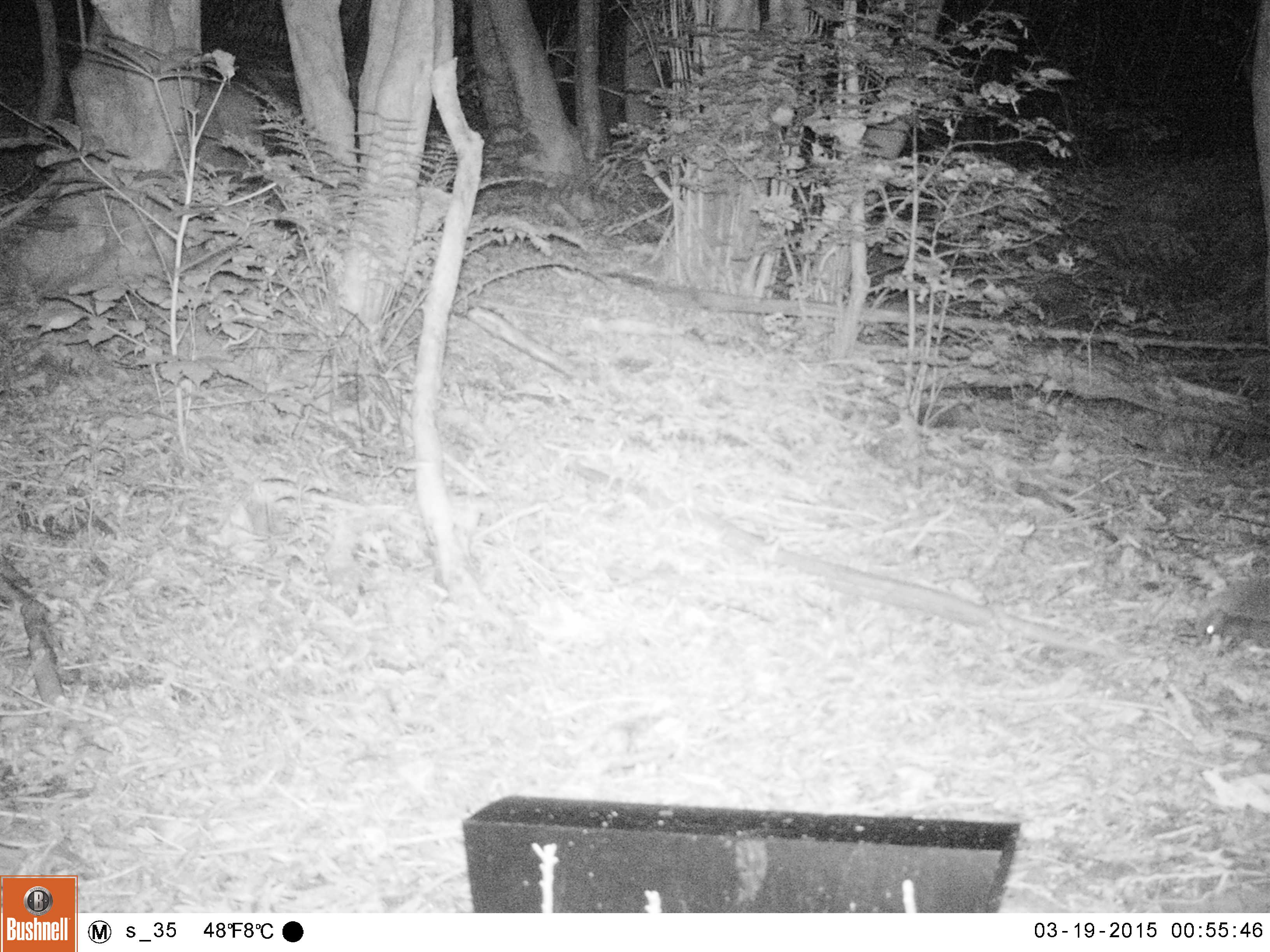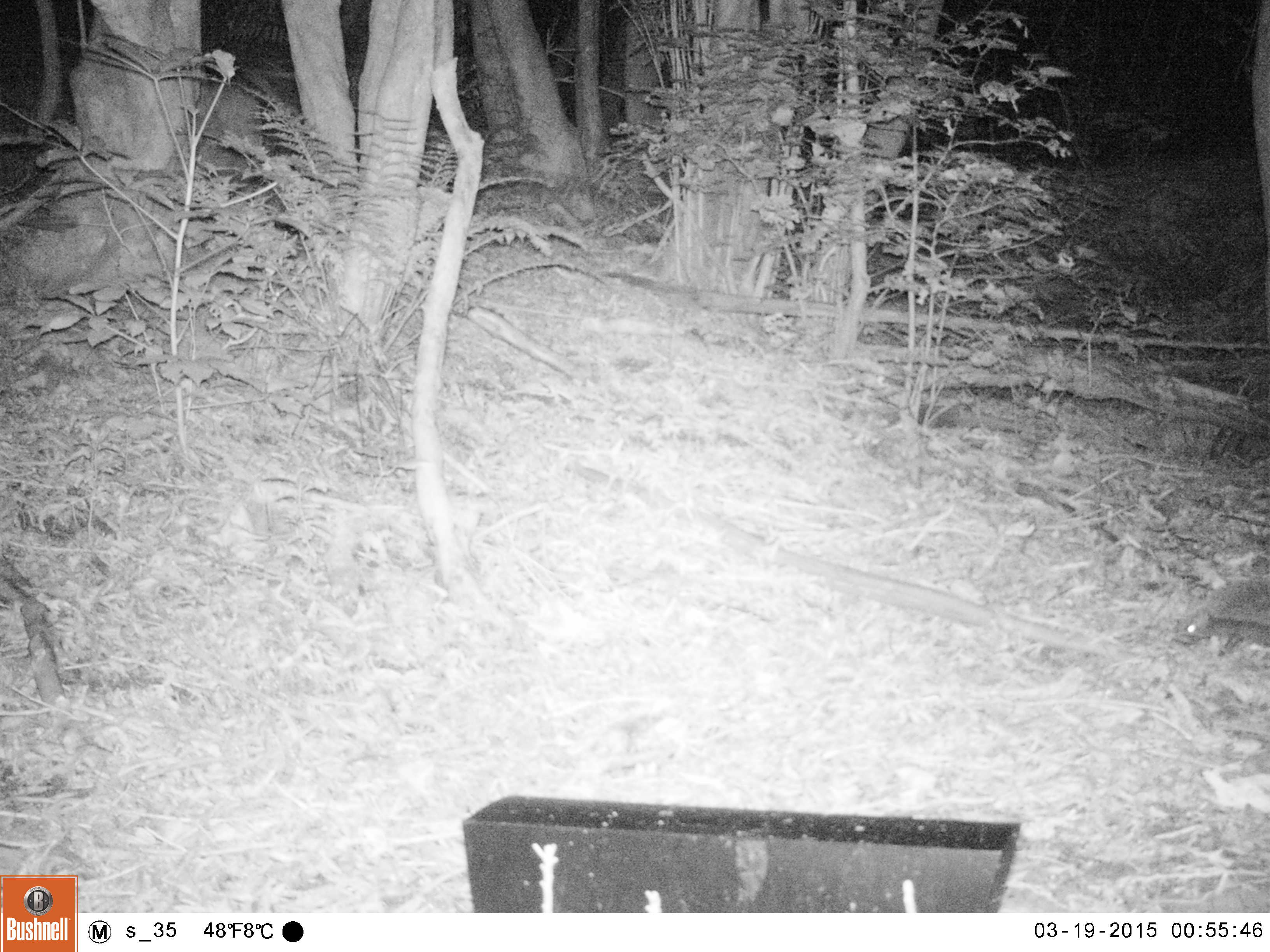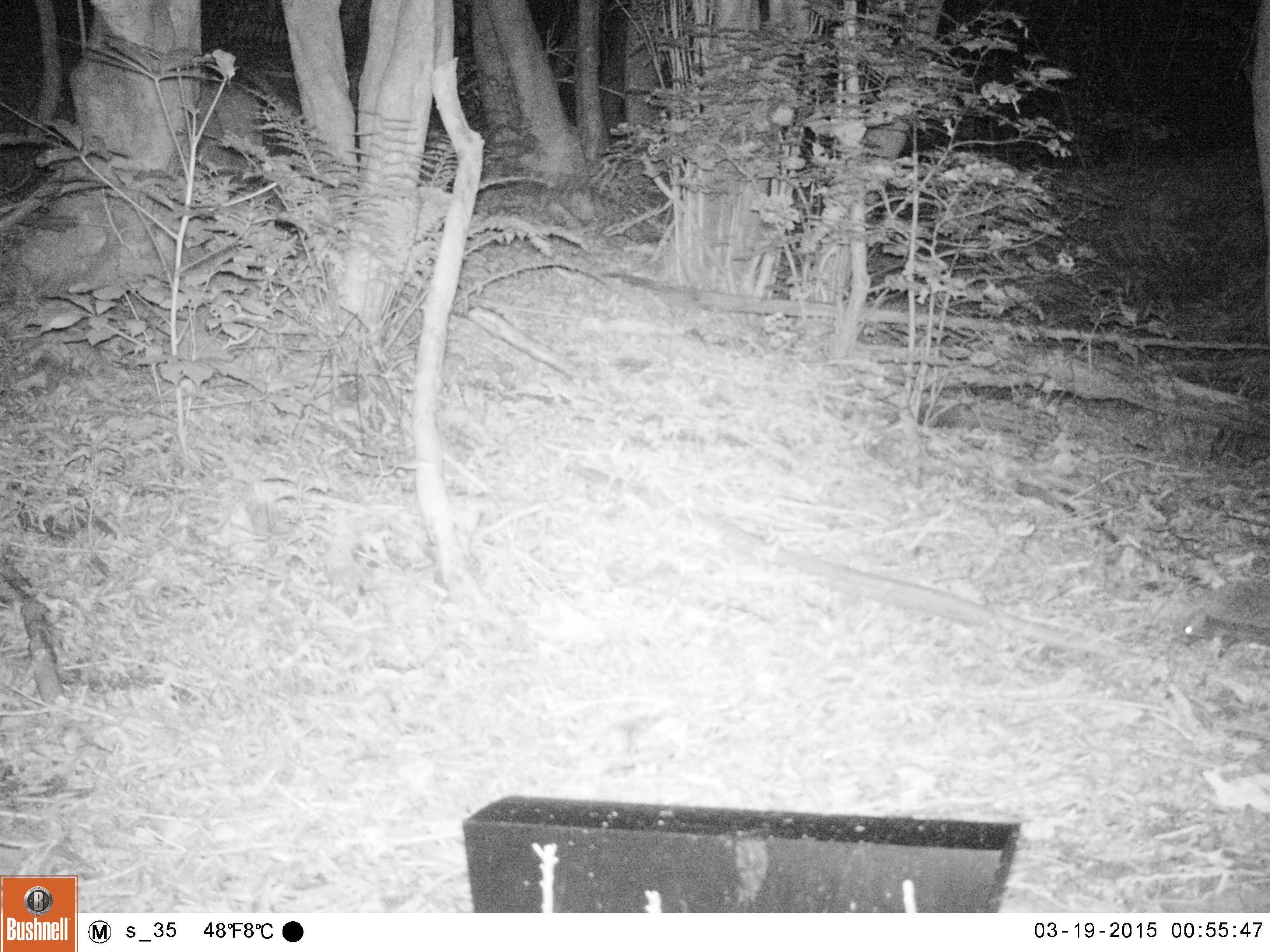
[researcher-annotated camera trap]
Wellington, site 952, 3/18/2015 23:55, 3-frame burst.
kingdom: Animalia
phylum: Chordata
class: Mammalia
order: Eulipotyphla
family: Erinaceidae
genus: Erinaceus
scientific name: Erinaceus europaeus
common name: hedgehog